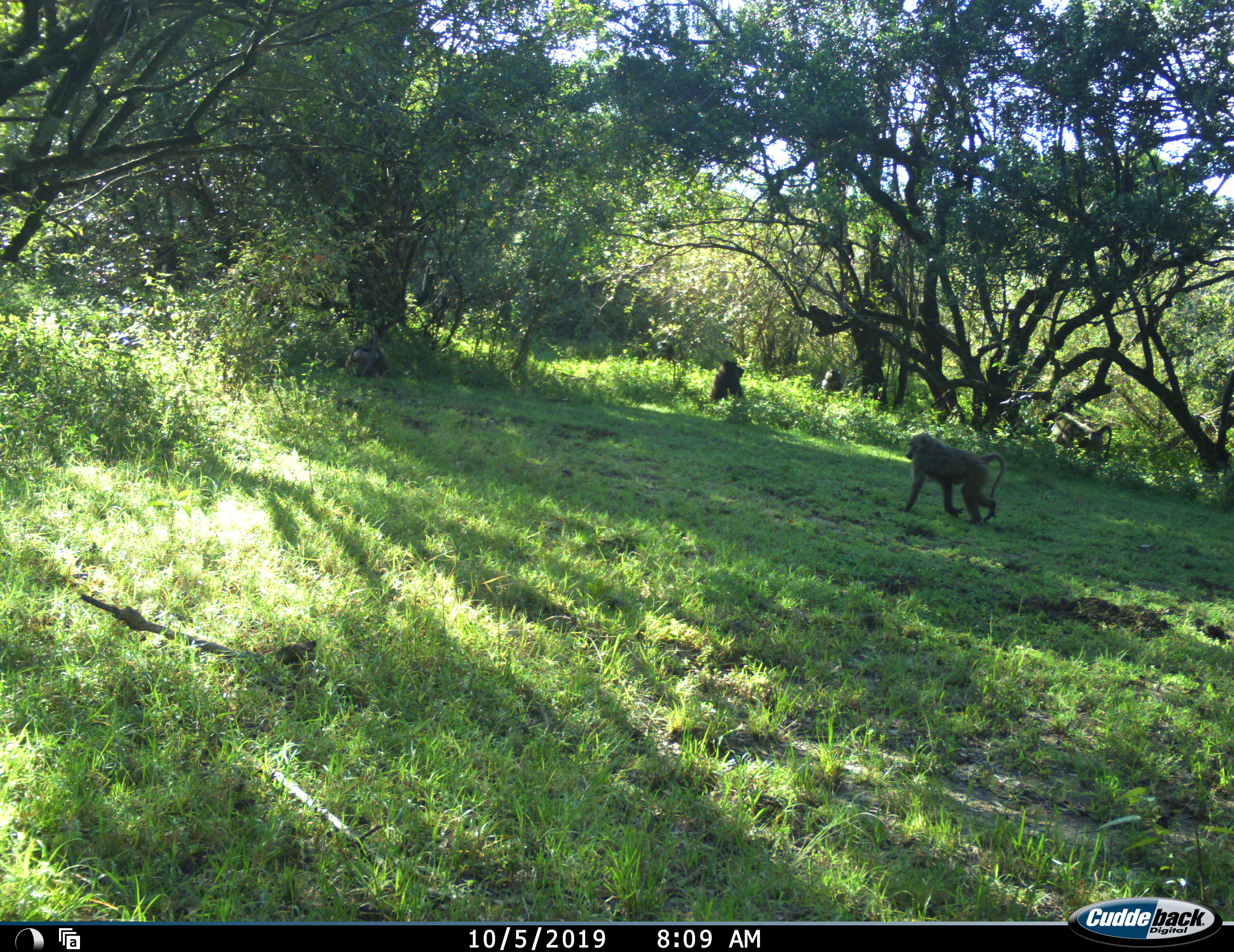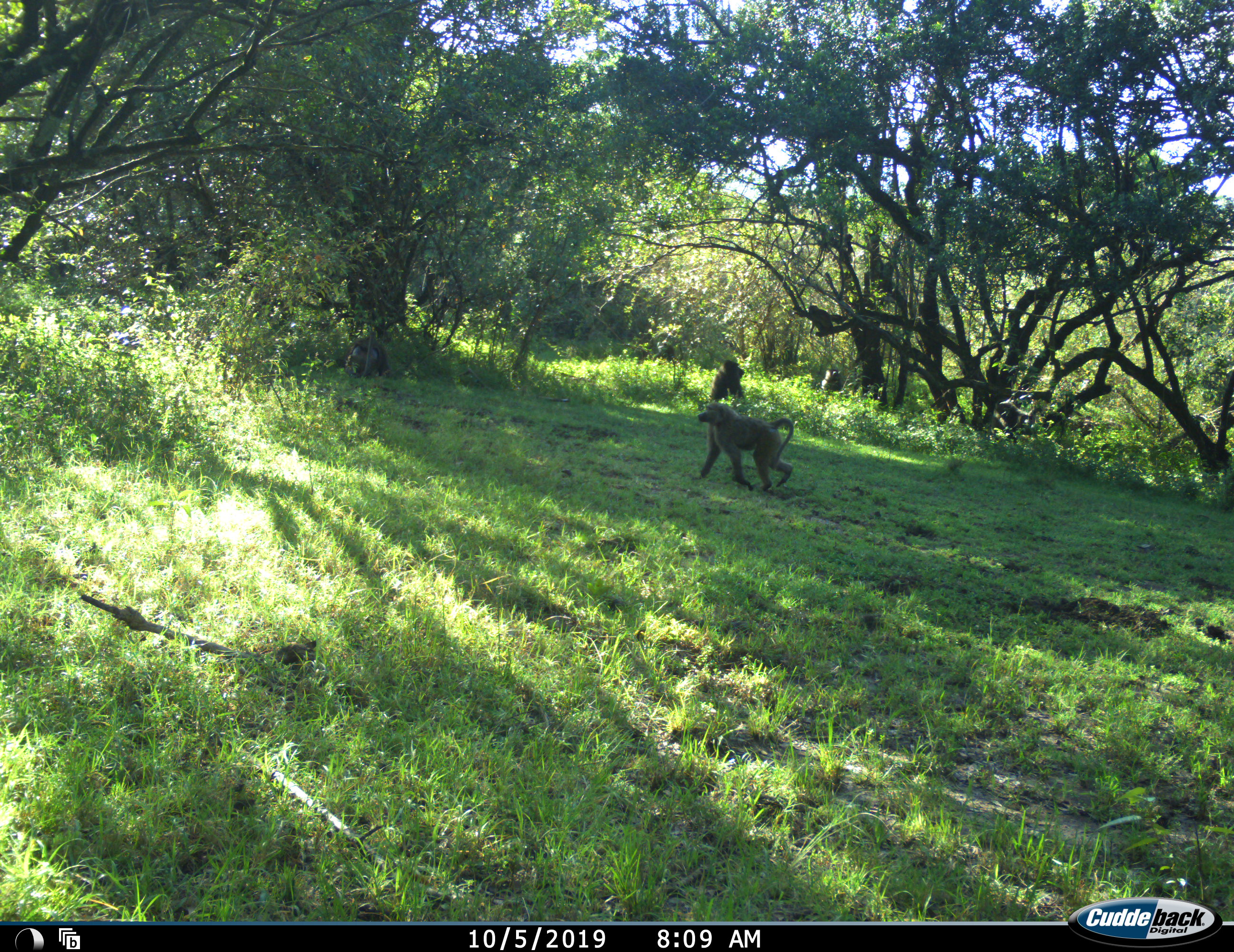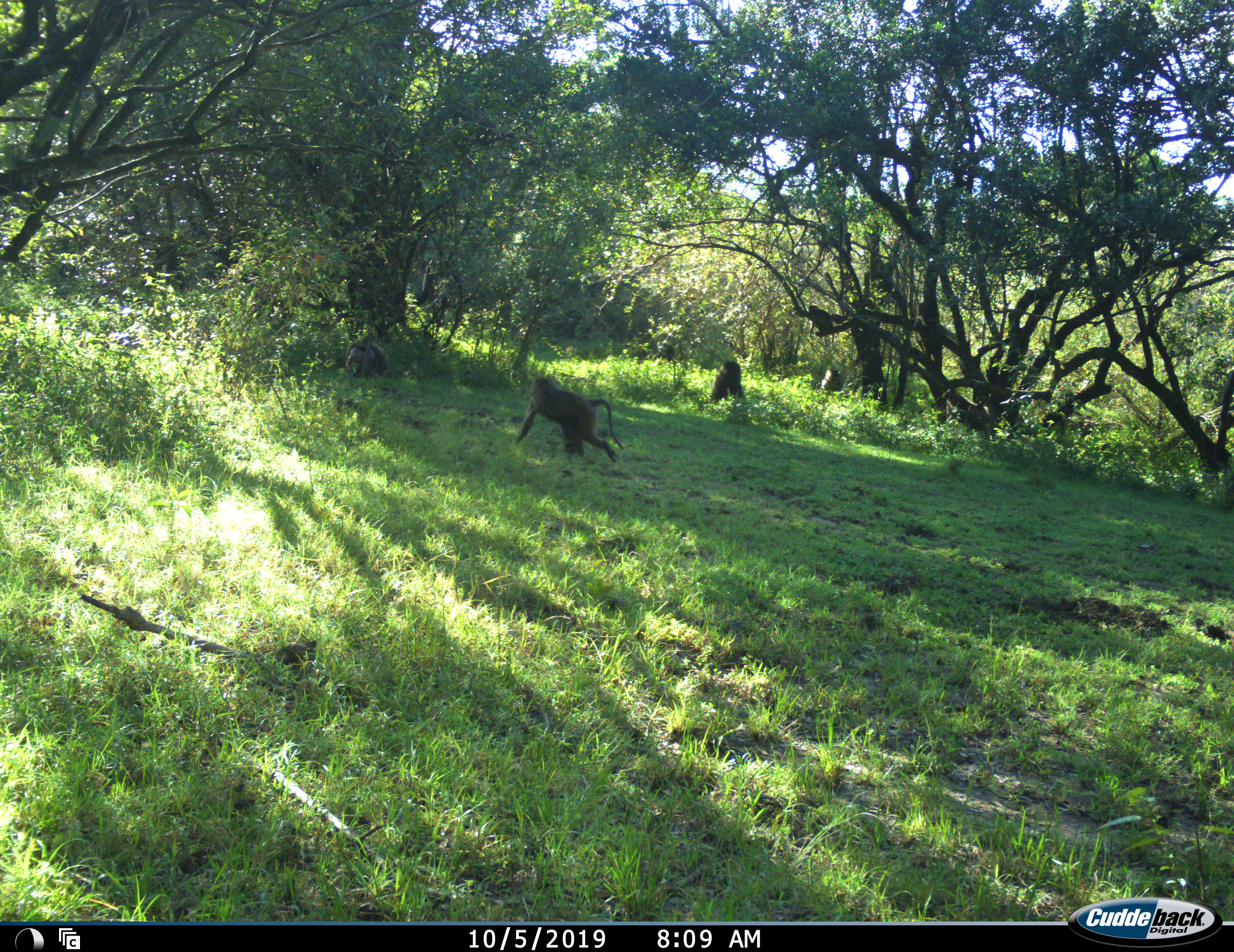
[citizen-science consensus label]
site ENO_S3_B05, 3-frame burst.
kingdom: Animalia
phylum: Chordata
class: Mammalia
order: Primates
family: Cercopithecidae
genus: Papio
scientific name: Papio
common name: baboon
Baboon (Papio), count 6. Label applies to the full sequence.